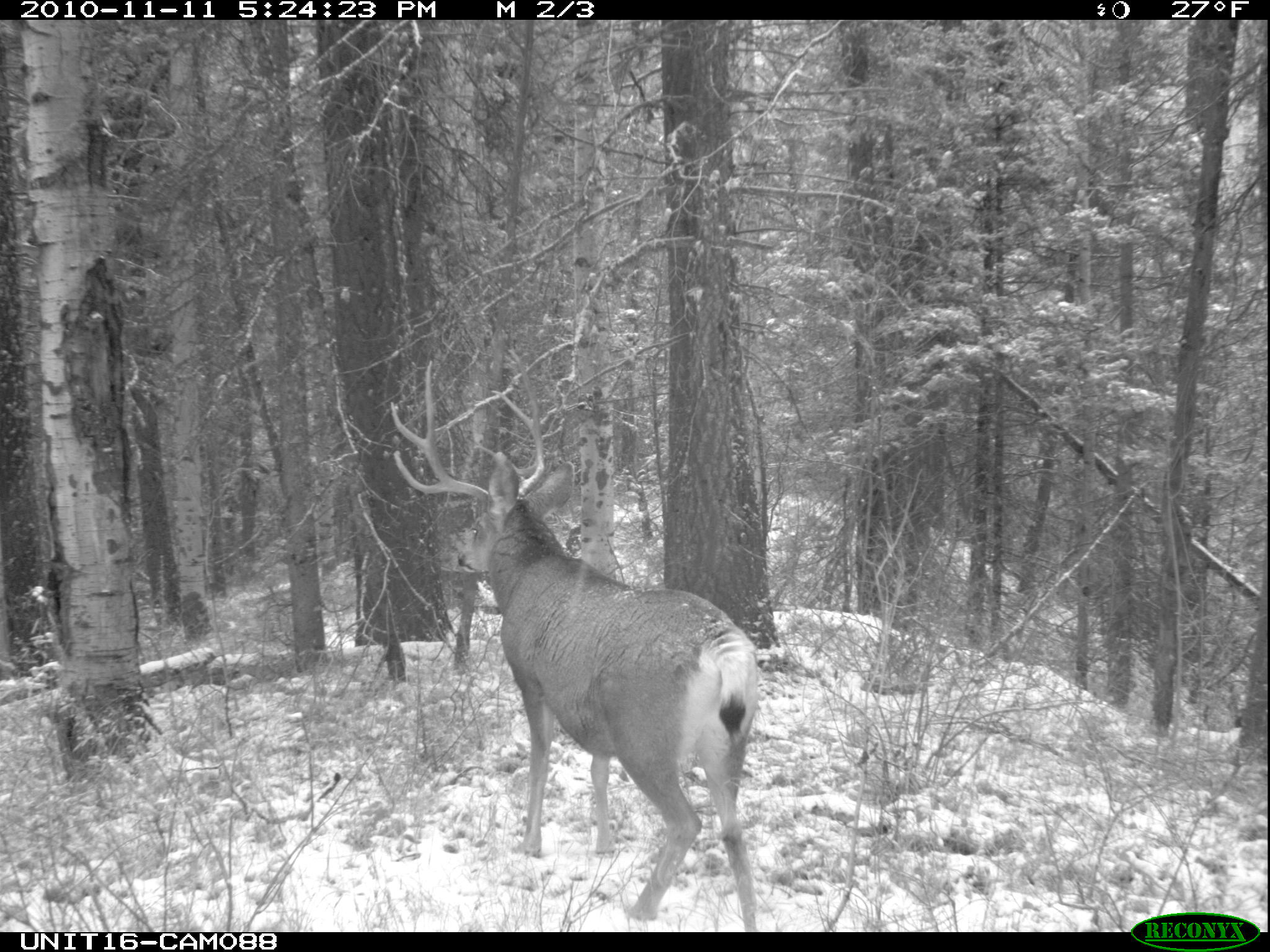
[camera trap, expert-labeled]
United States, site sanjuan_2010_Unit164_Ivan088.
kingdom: Animalia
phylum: Chordata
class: Mammalia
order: Artiodactyla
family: Cervidae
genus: Odocoileus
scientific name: Odocoileus hemionus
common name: mule deer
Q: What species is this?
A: Odocoileus hemionus (mule deer).